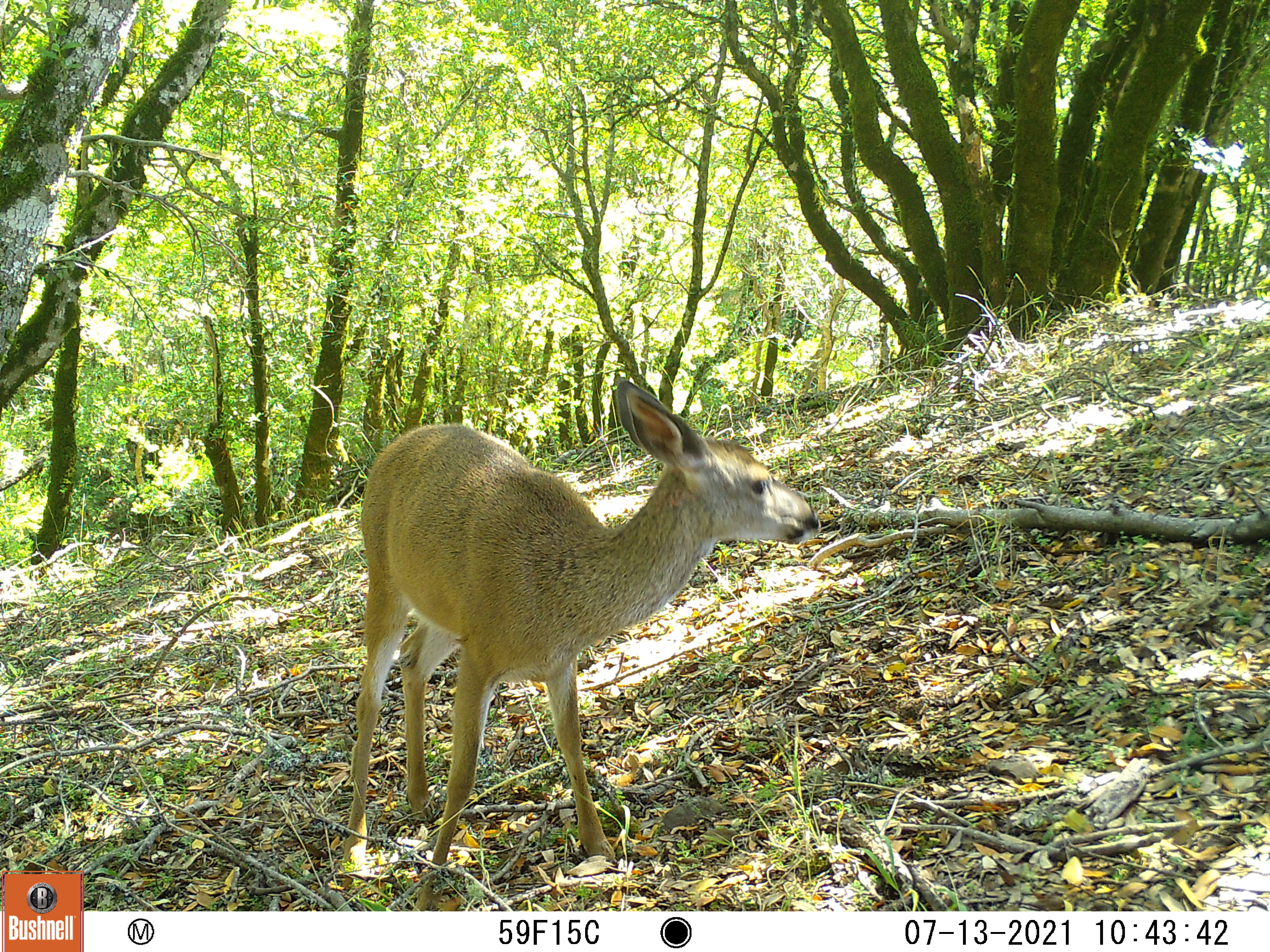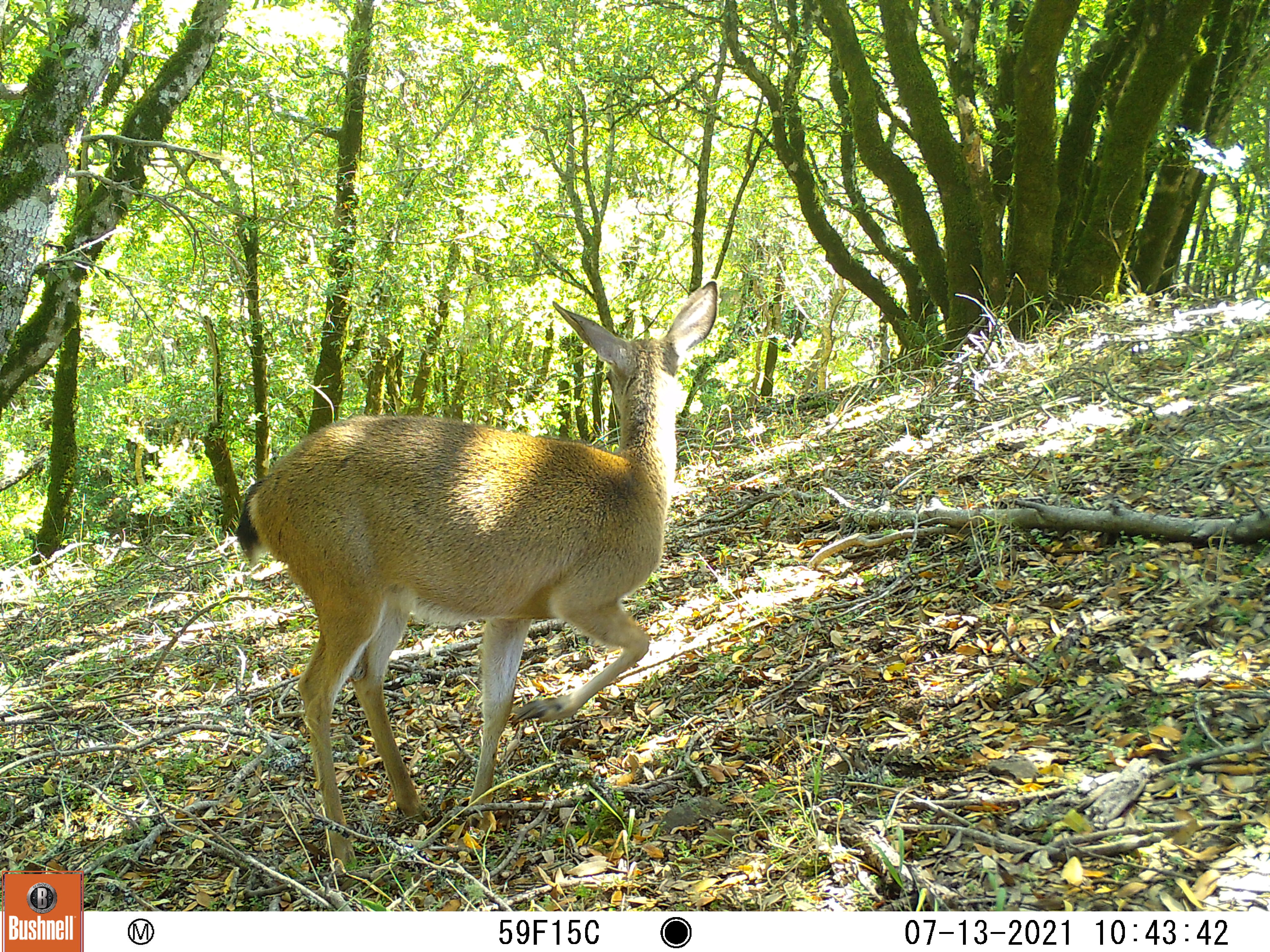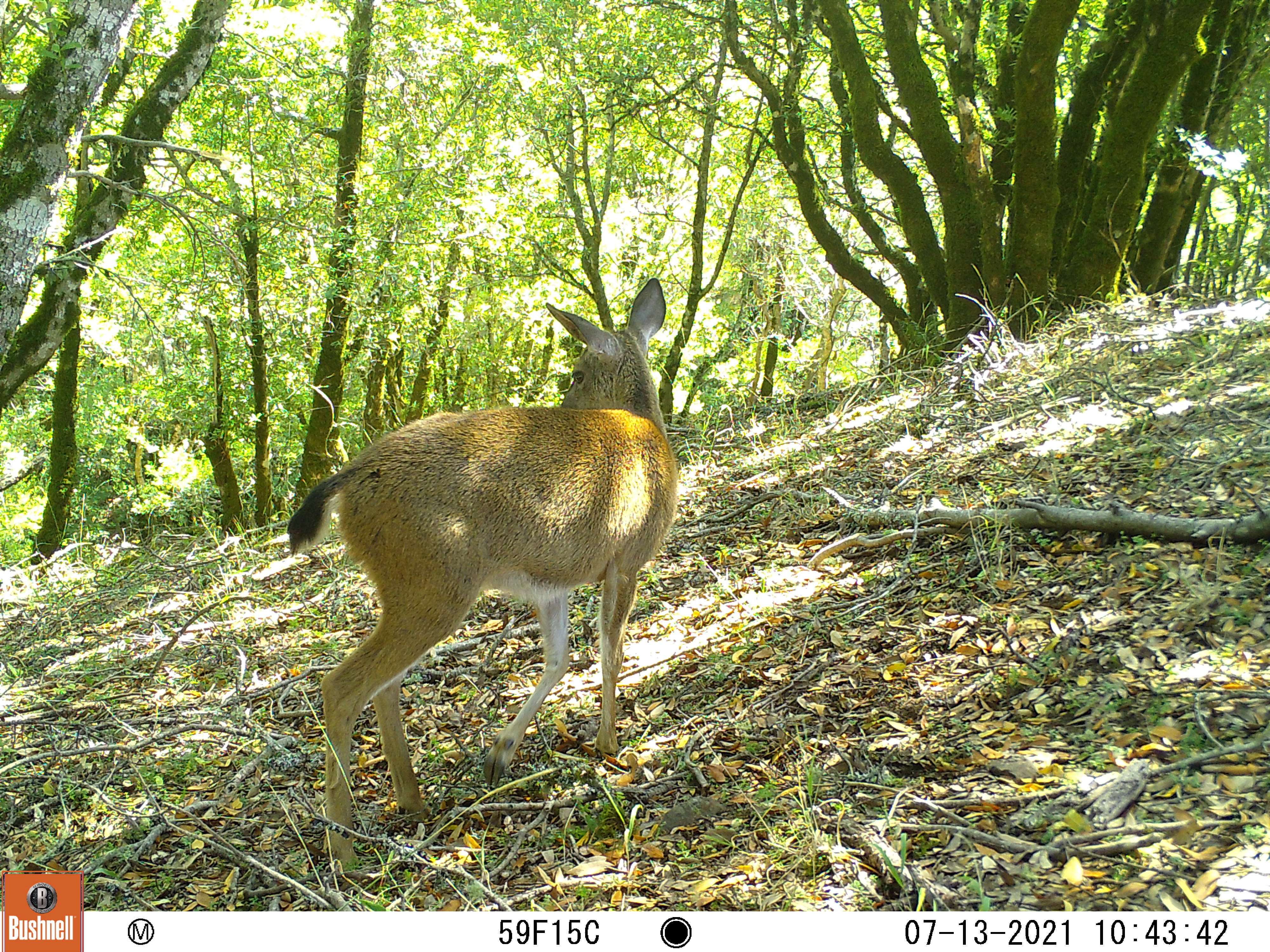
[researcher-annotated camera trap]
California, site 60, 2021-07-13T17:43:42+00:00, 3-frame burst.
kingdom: Animalia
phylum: Chordata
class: Mammalia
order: Artiodactyla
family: Cervidae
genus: Odocoileus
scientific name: Odocoileus hemionus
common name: mule deer